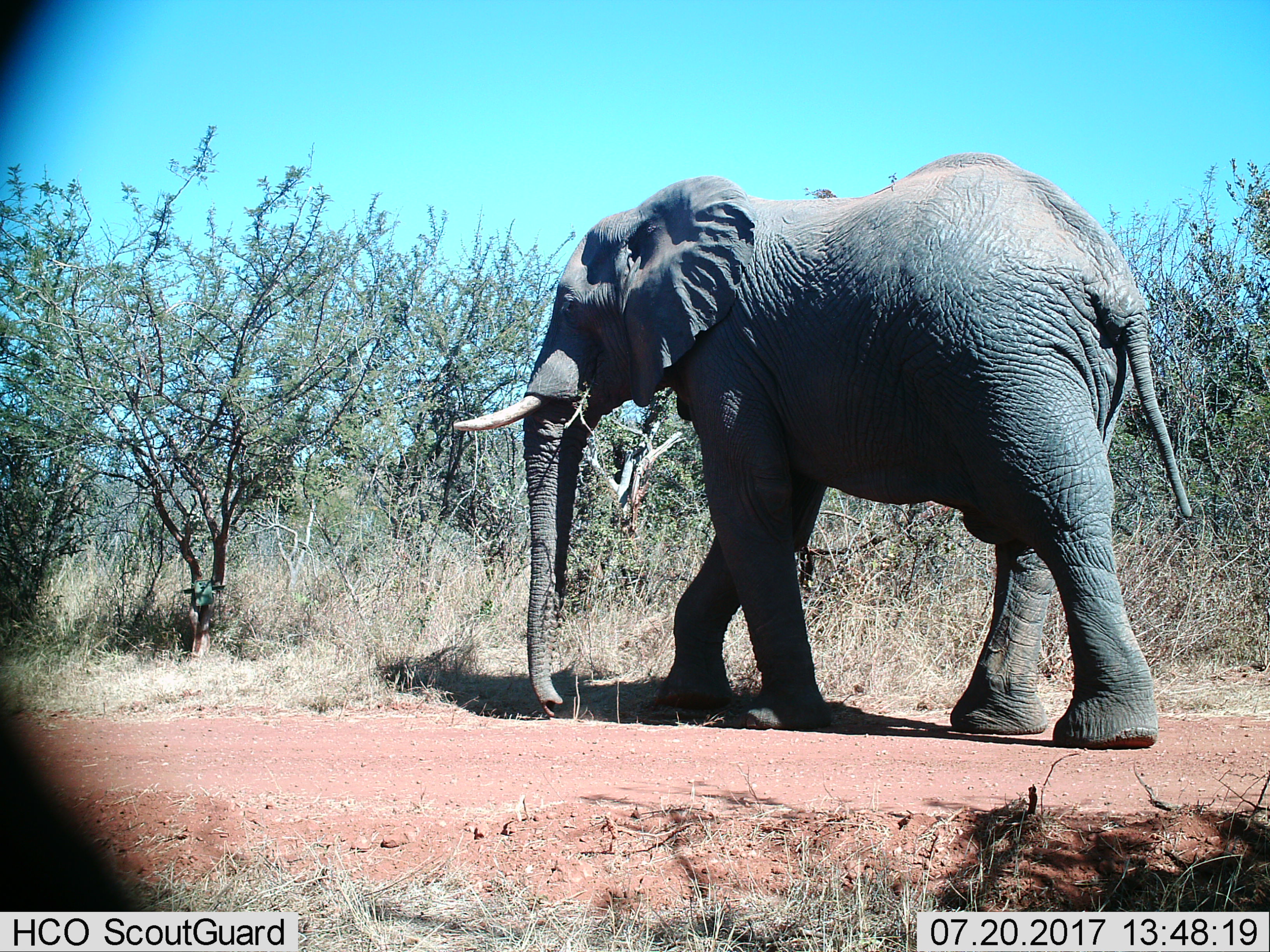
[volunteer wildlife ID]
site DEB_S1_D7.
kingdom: Animalia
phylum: Chordata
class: Mammalia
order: Proboscidea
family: Elephantidae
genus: Loxodonta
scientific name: Loxodonta africana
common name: african bush elephant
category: elephant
Elephant (african bush elephant) (Loxodonta africana), count 1. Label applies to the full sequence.